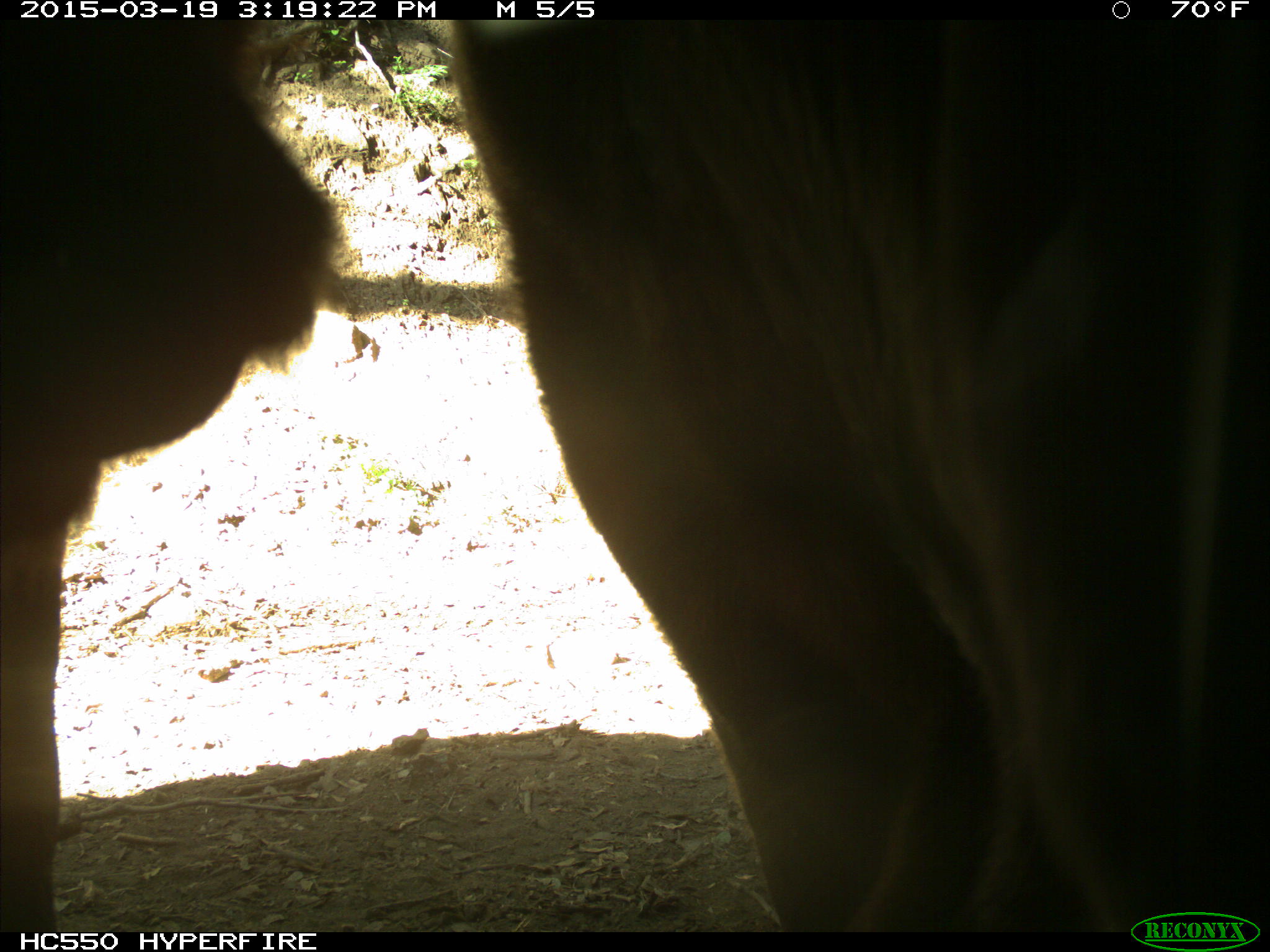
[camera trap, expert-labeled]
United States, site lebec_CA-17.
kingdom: Animalia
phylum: Chordata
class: Mammalia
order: Artiodactyla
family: Bovidae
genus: Bos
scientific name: Bos taurus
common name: domestic cow